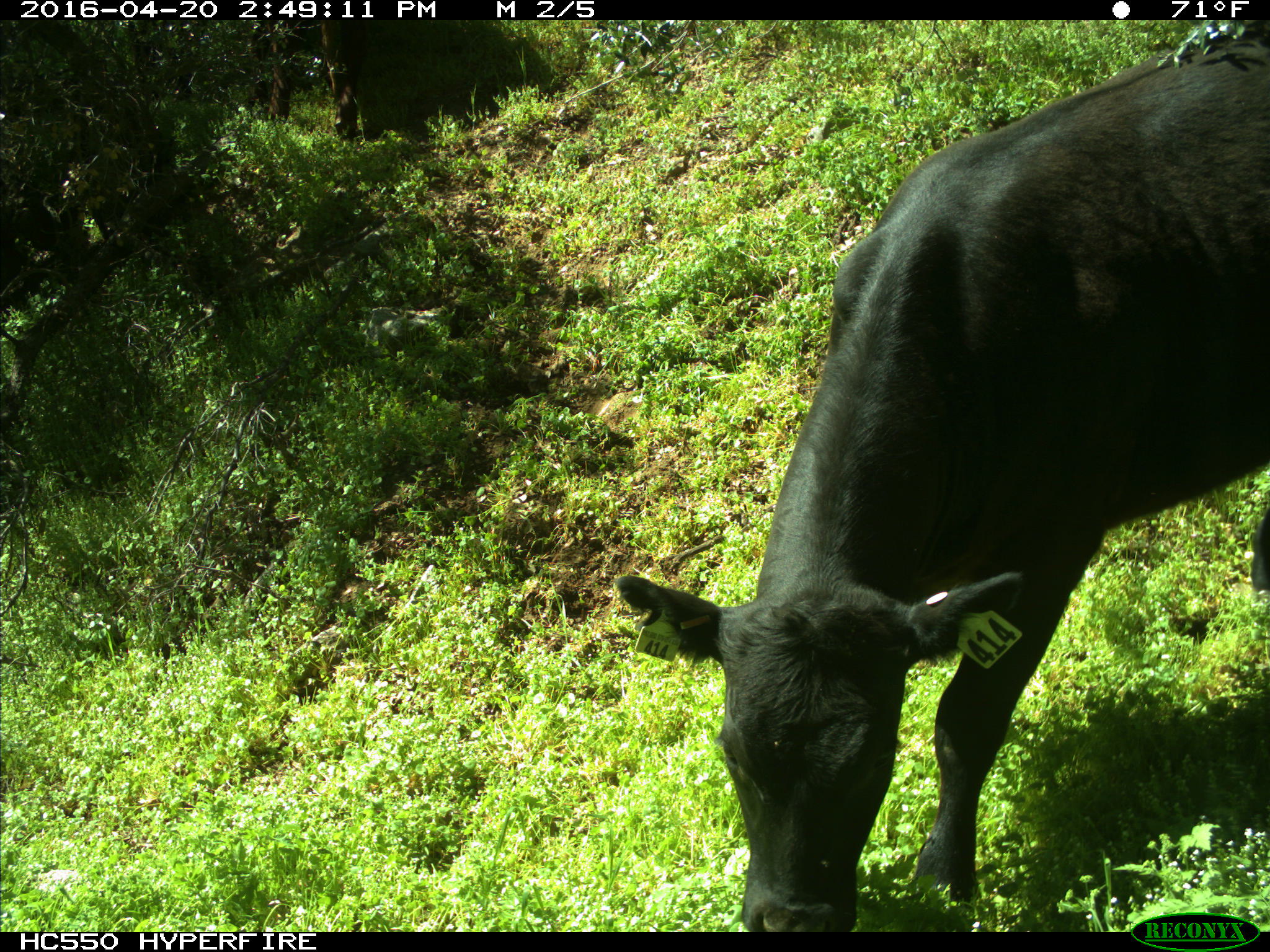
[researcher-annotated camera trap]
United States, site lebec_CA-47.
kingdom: Animalia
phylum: Chordata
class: Mammalia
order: Artiodactyla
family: Bovidae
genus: Bos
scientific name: Bos taurus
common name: domestic cow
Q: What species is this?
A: Bos taurus (domestic cow).